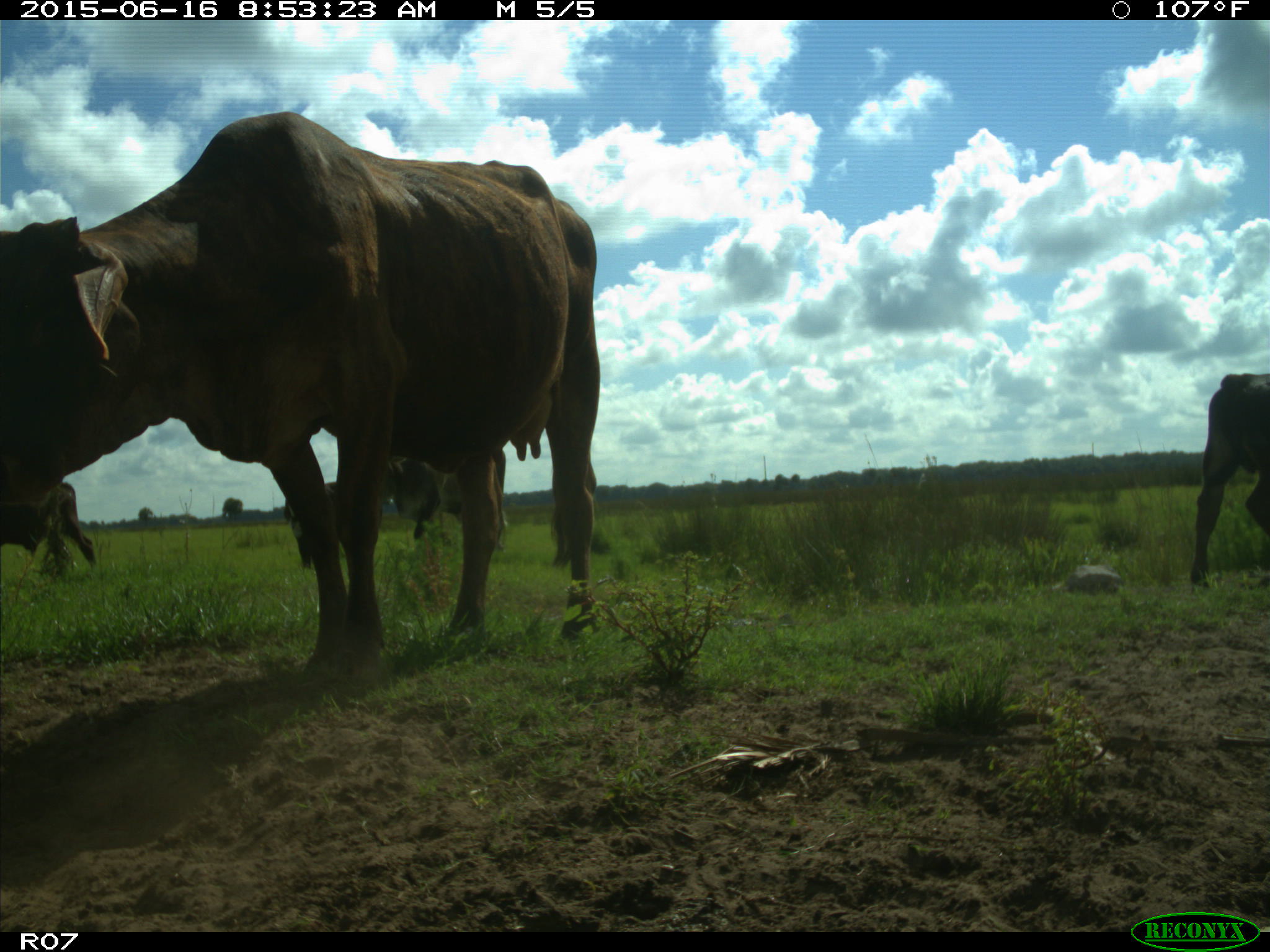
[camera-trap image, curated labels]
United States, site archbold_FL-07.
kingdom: Animalia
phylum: Chordata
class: Mammalia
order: Artiodactyla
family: Bovidae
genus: Bos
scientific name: Bos taurus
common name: domestic cow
Bos taurus (domestic cow).